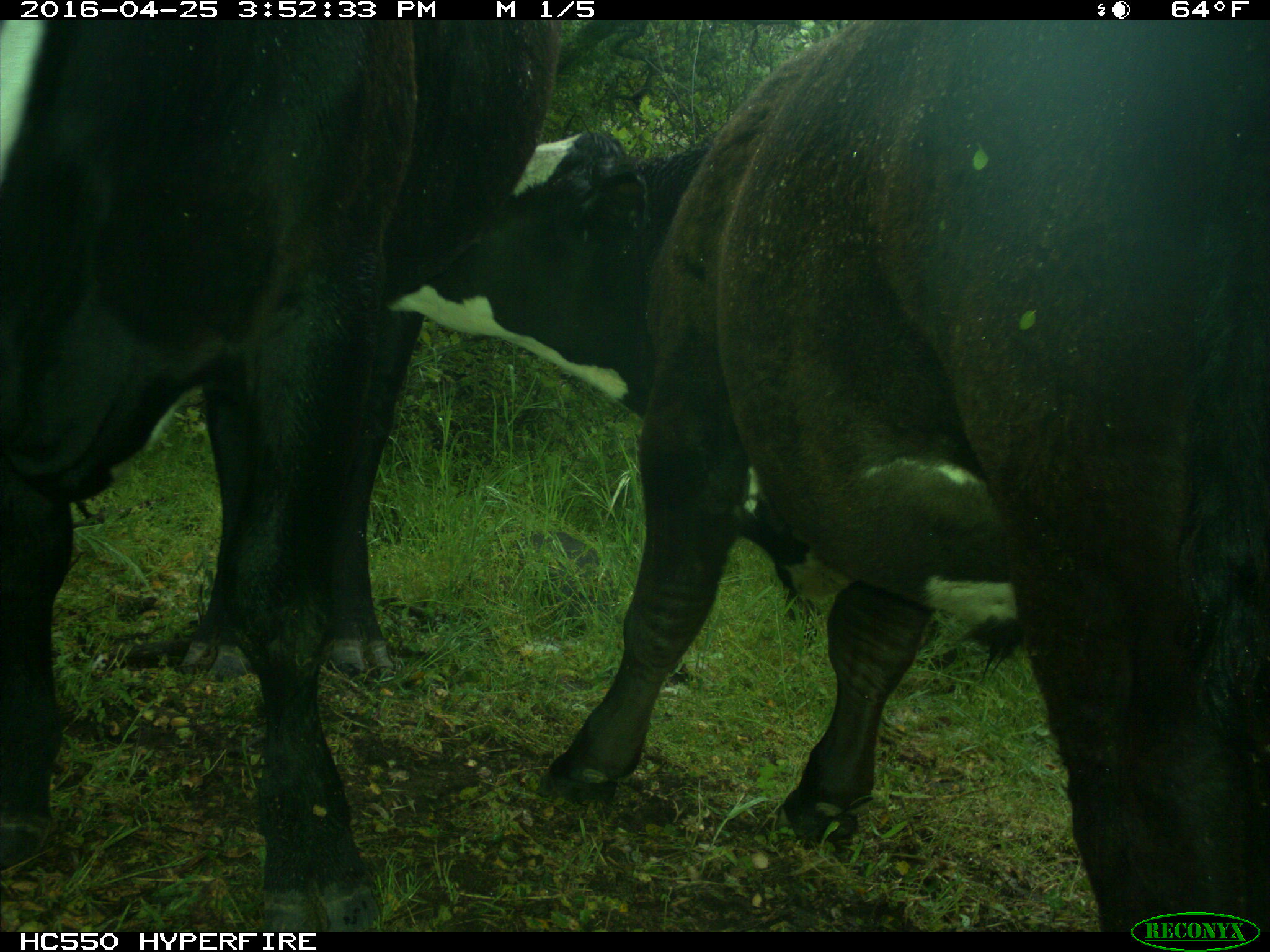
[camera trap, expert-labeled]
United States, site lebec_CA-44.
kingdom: Animalia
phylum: Chordata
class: Mammalia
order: Artiodactyla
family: Bovidae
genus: Bos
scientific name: Bos taurus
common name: domestic cow